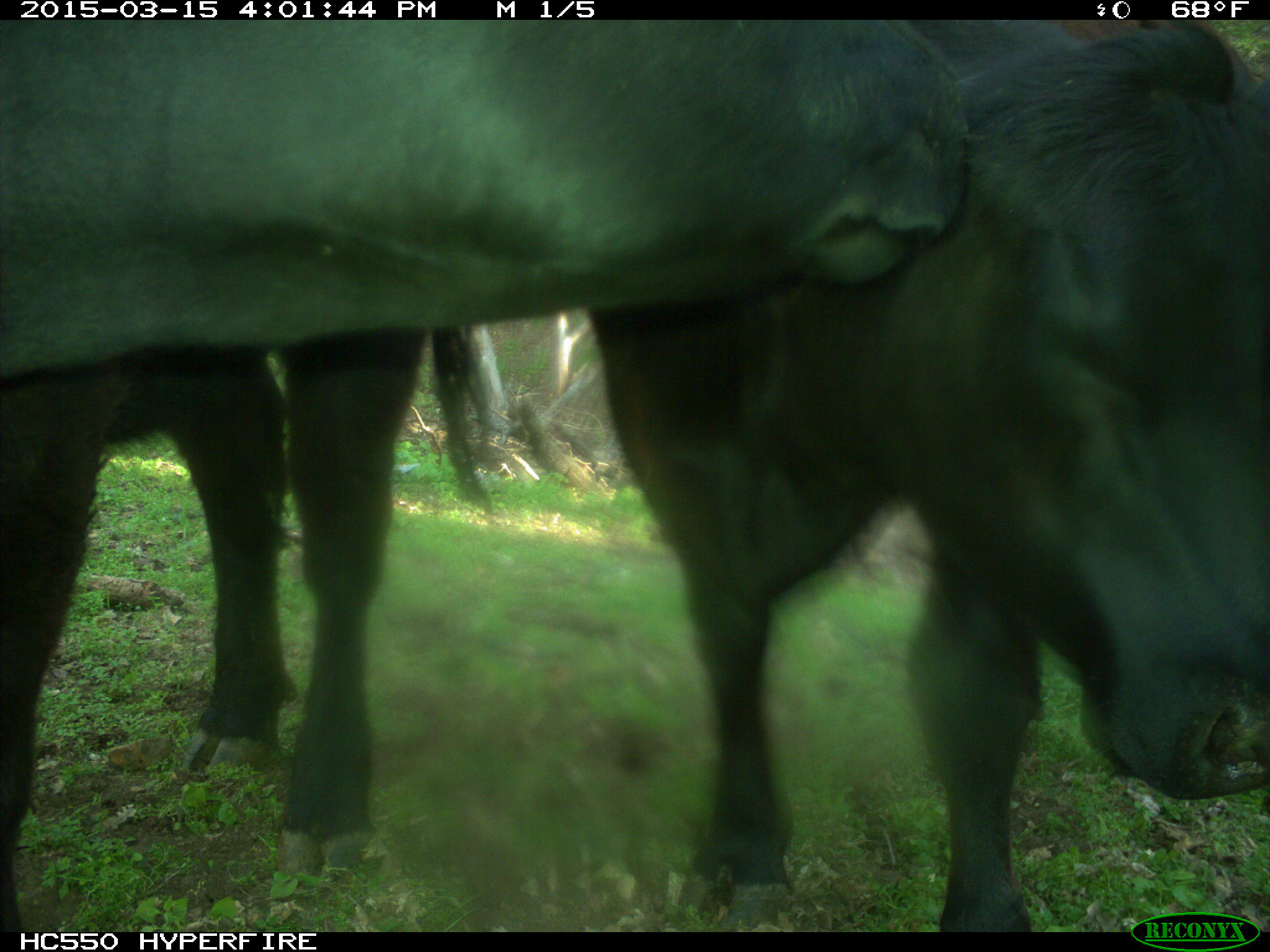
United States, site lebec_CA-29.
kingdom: Animalia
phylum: Chordata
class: Mammalia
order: Artiodactyla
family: Bovidae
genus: Bos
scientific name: Bos taurus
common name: domestic cow